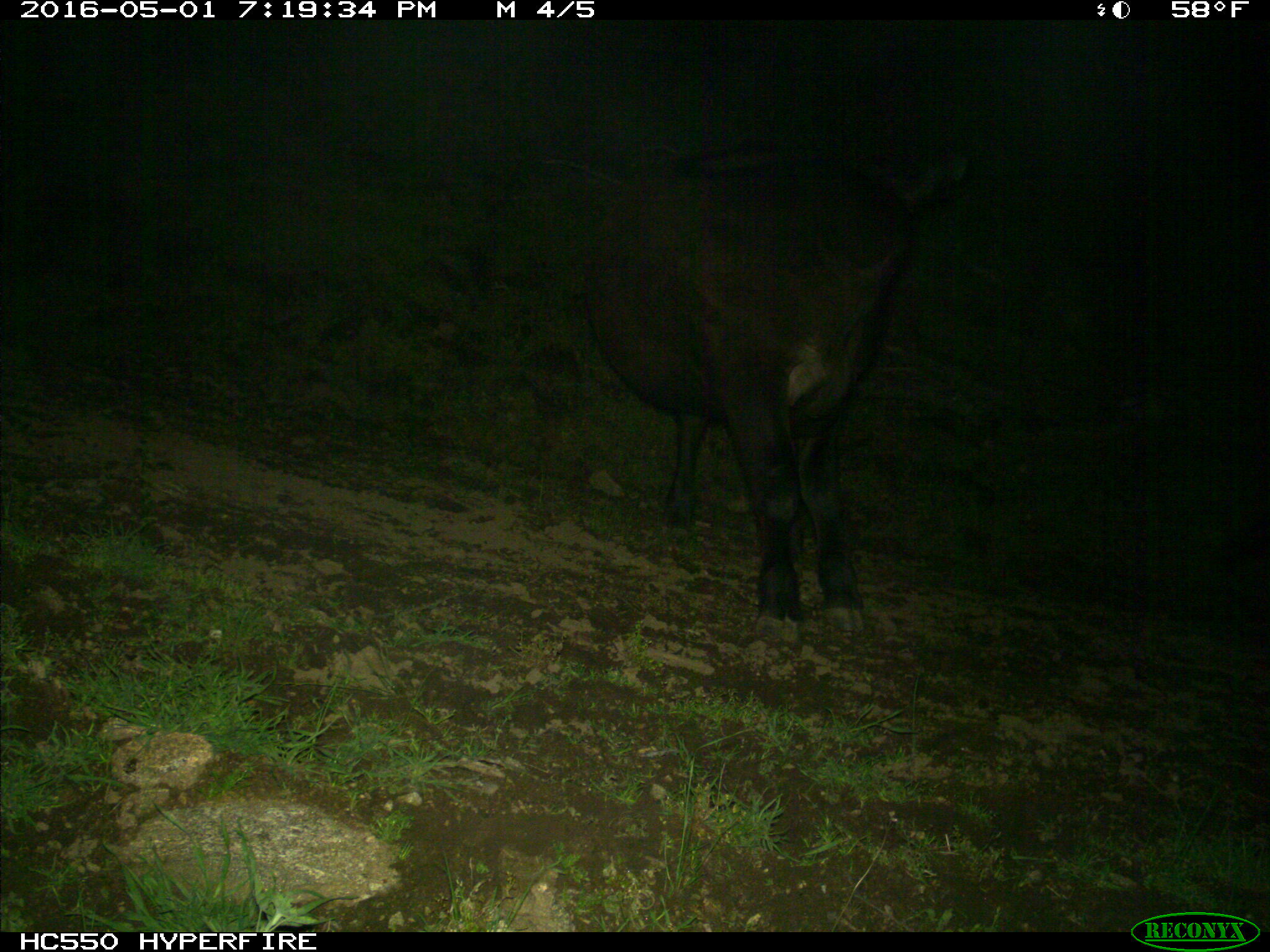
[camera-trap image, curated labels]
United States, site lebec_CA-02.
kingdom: Animalia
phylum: Chordata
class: Mammalia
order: Artiodactyla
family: Bovidae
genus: Bos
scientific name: Bos taurus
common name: domestic cow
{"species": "Bos taurus (domestic cow)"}